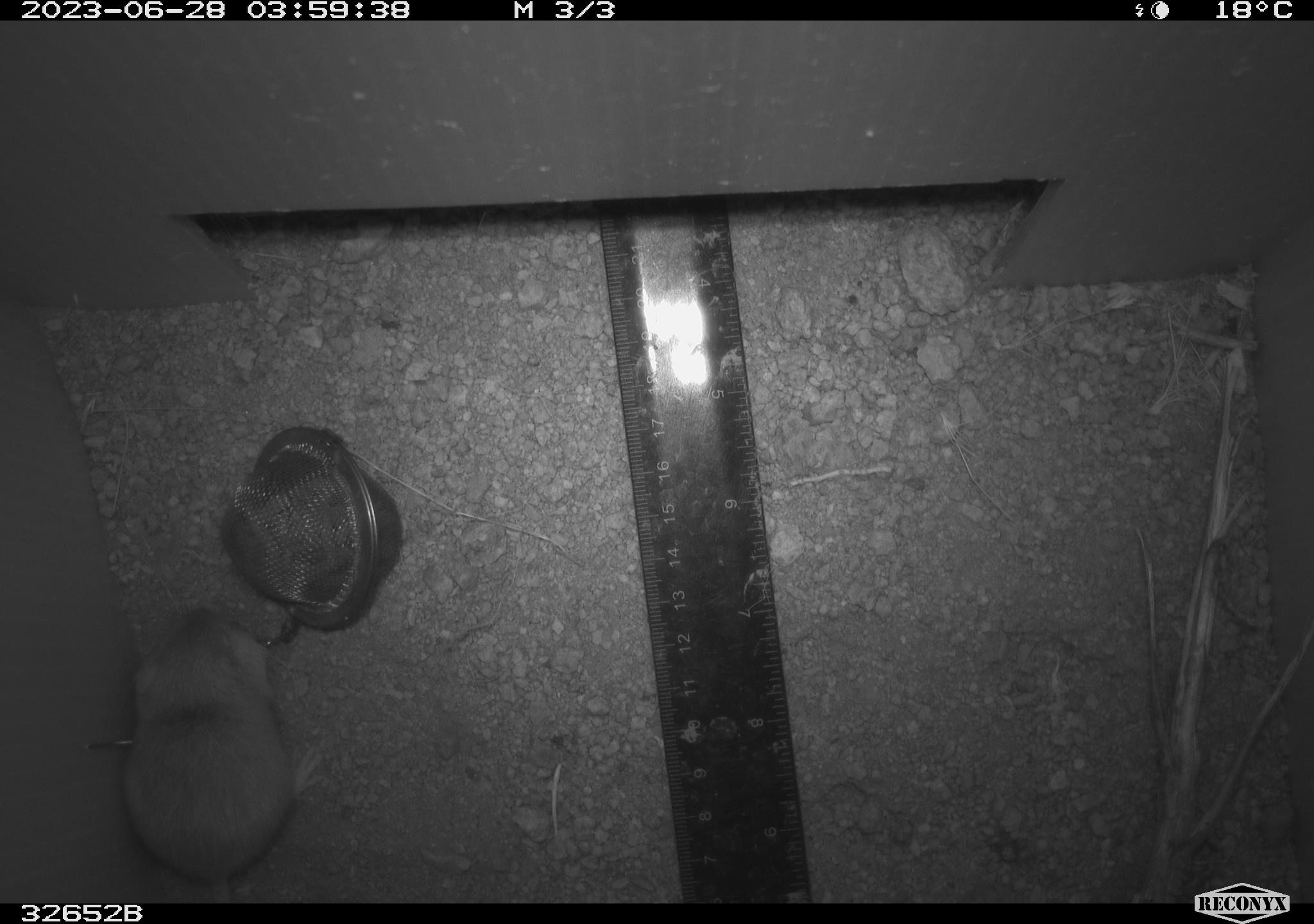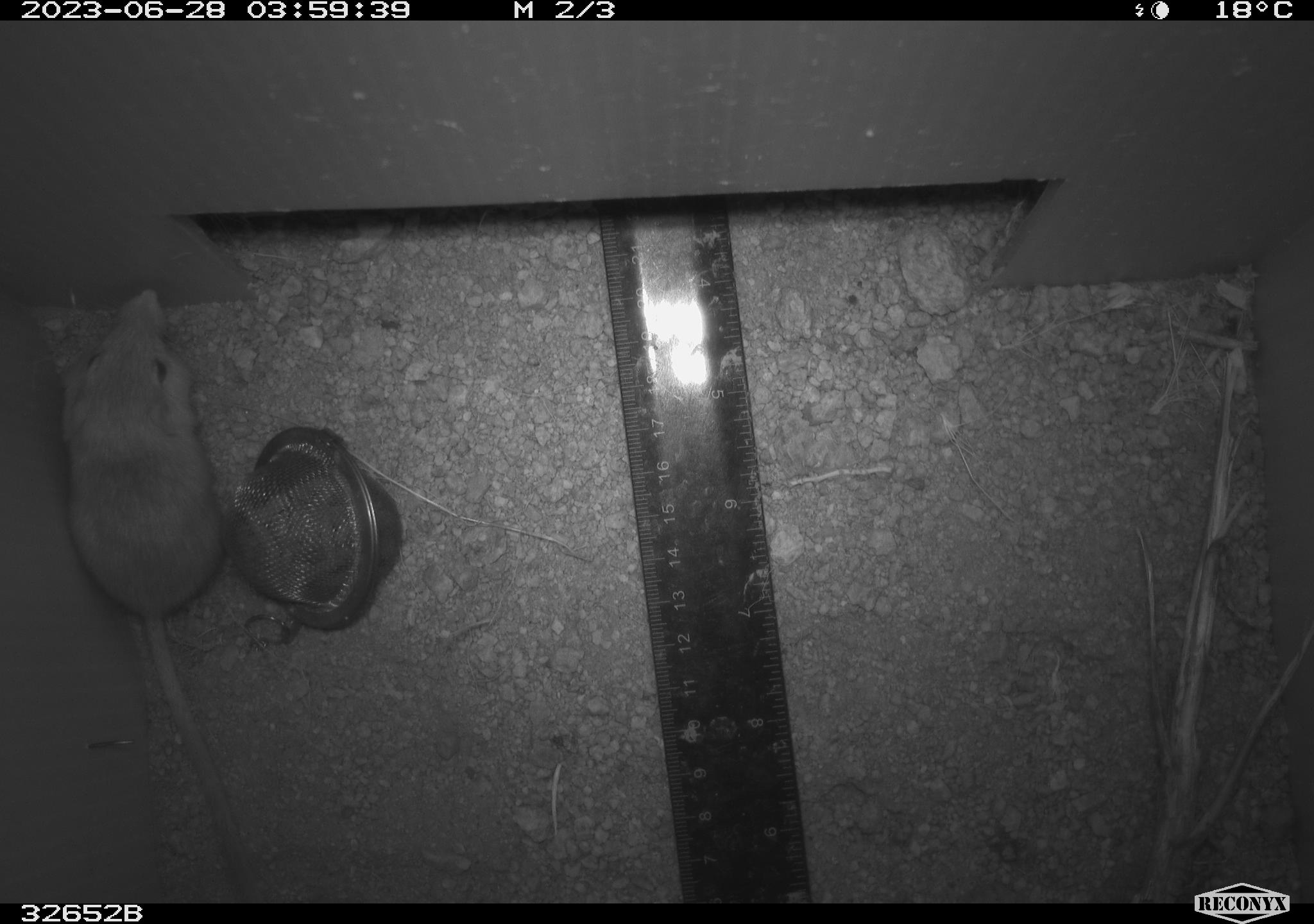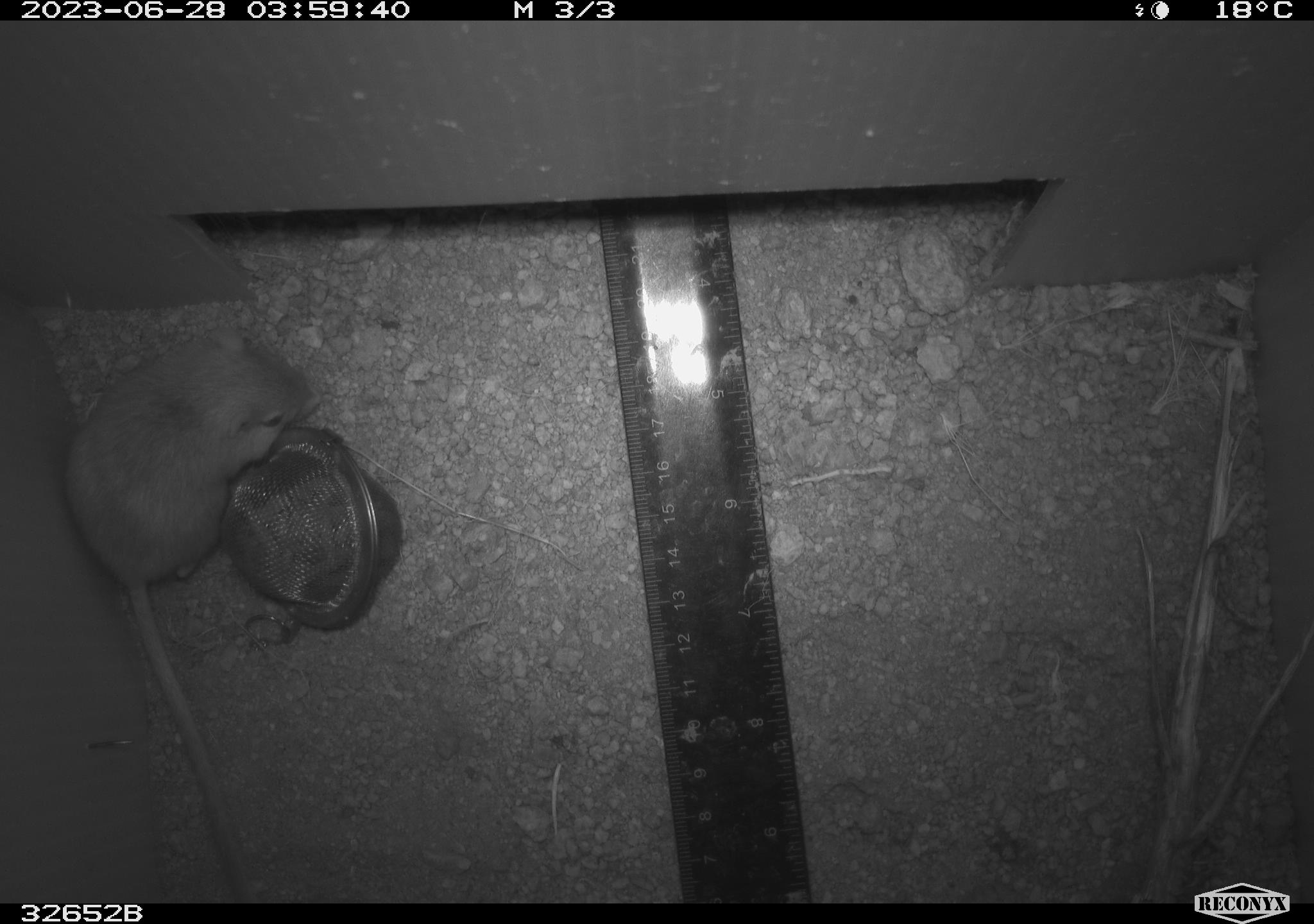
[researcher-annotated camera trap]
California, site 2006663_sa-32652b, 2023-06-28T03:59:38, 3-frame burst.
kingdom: Animalia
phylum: Chordata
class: Mammalia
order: Rodentia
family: Heteromyidae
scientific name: Heteromyidae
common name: kangaroo rats and pocket mice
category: heteromyidae family